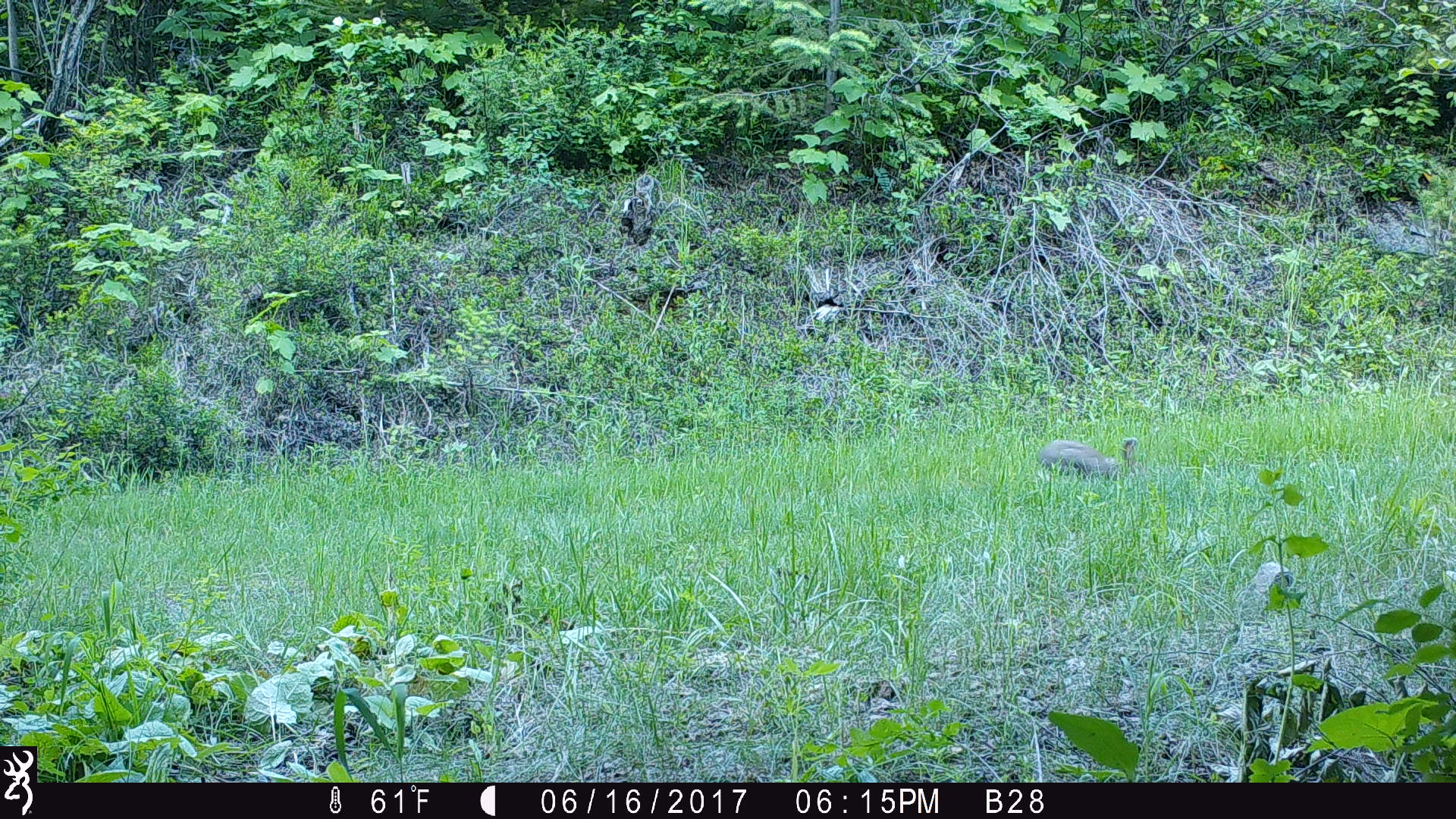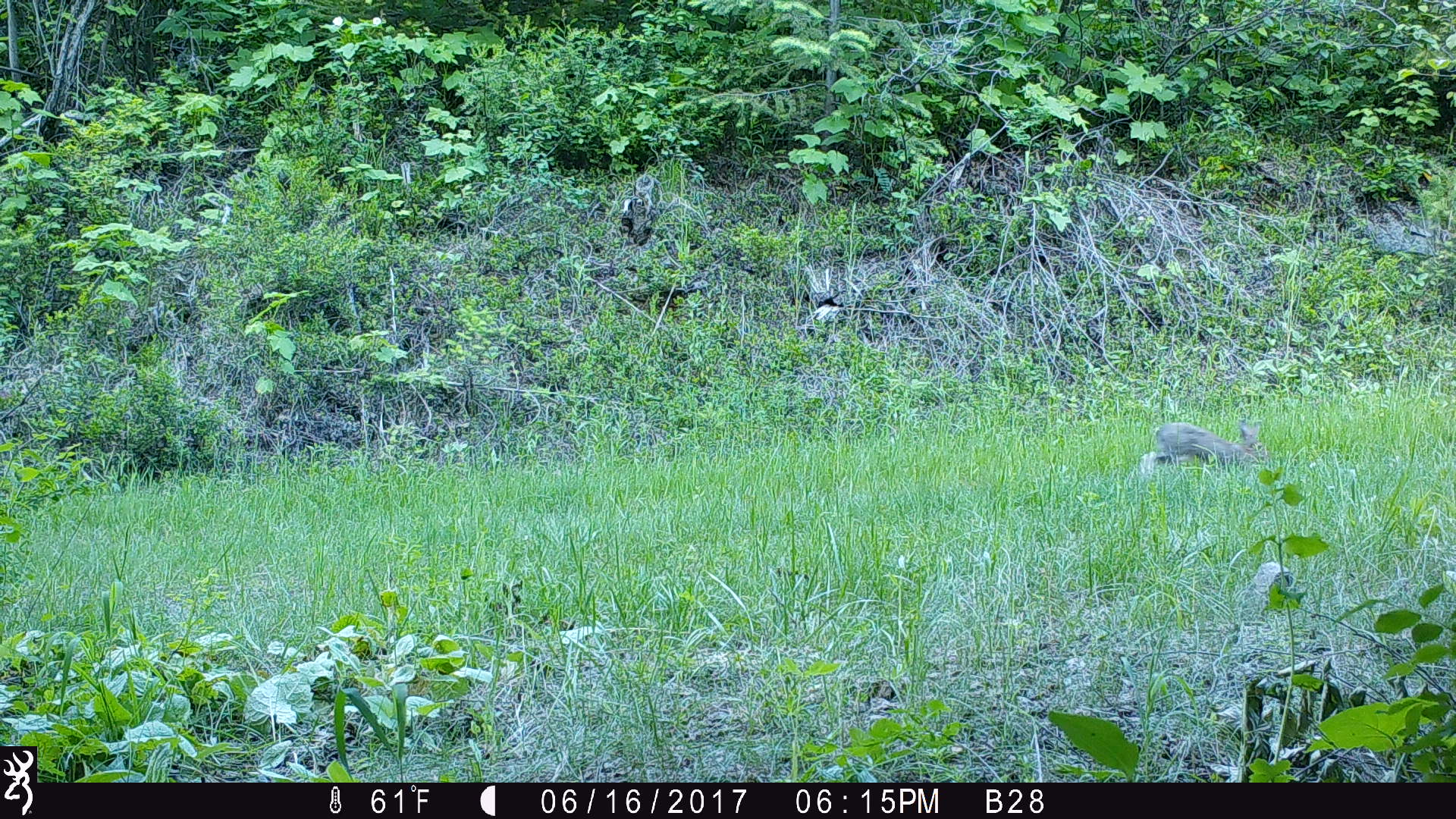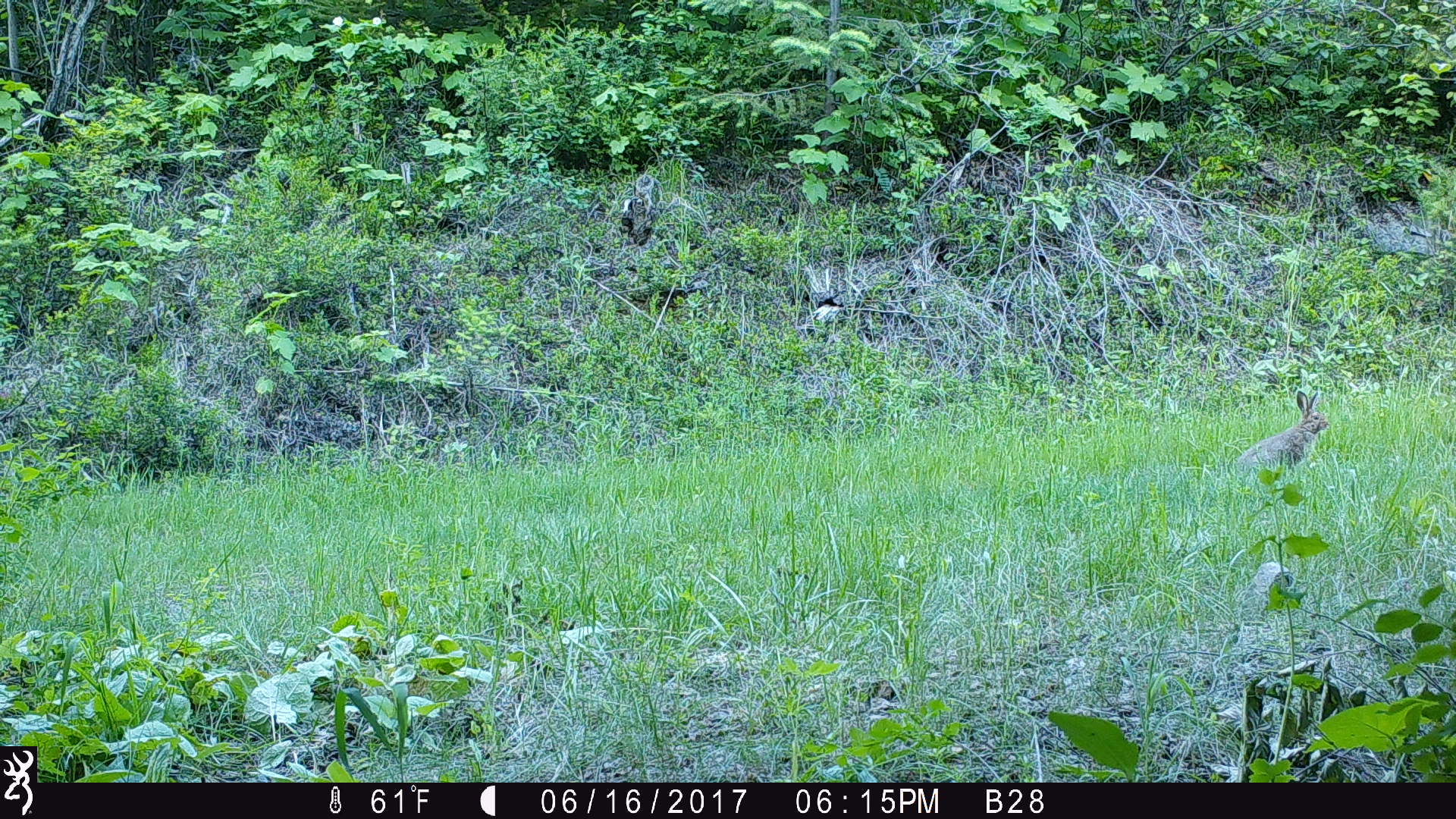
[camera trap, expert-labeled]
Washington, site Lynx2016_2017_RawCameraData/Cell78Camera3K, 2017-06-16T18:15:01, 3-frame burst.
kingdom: Animalia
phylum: Chordata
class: Mammalia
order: Lagomorpha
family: Leporidae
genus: Lepus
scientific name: Lepus americanus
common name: snowshoe hare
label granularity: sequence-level